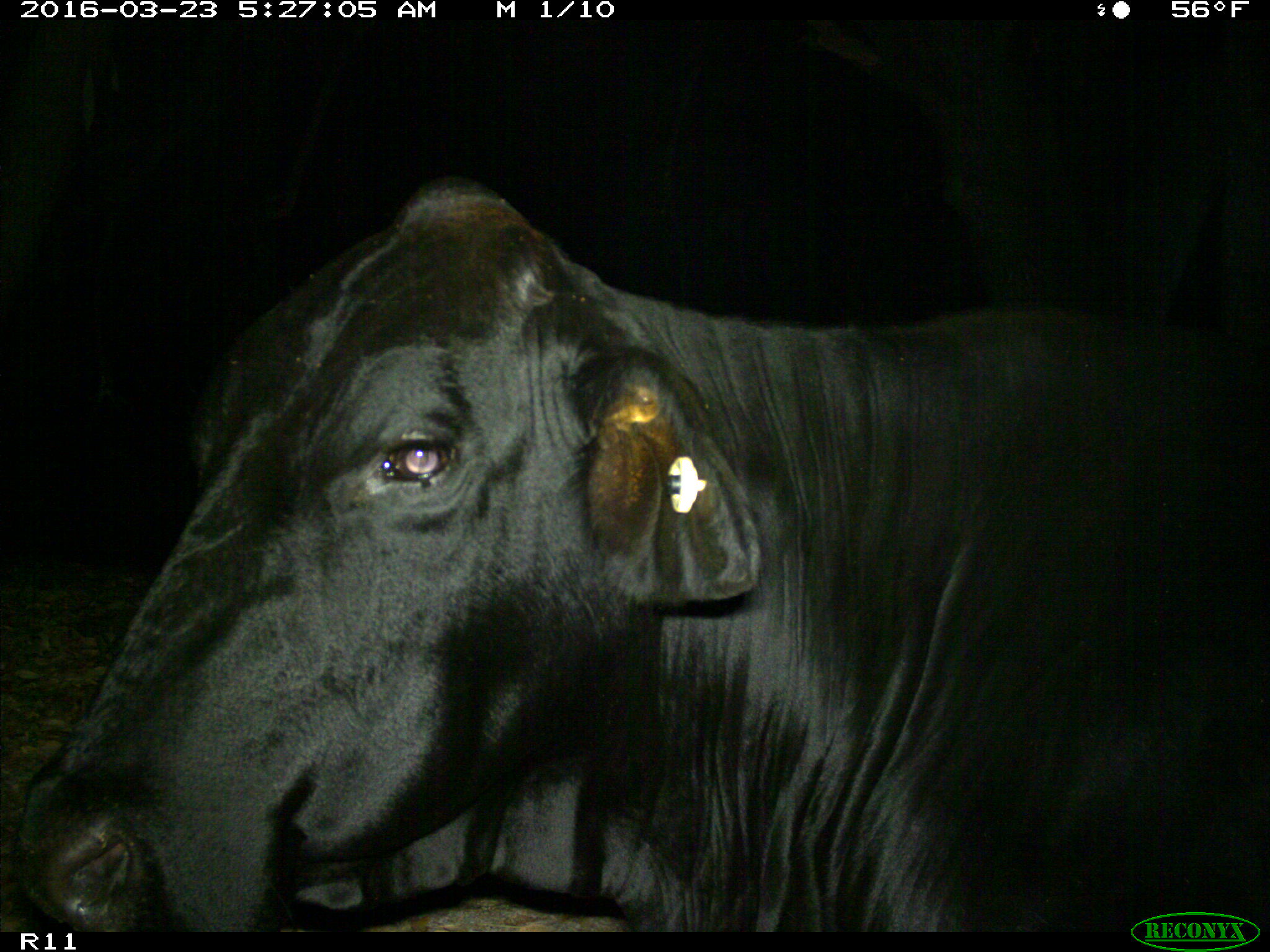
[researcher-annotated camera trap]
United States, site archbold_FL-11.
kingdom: Animalia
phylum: Chordata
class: Mammalia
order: Artiodactyla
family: Bovidae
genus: Bos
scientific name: Bos taurus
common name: domestic cow